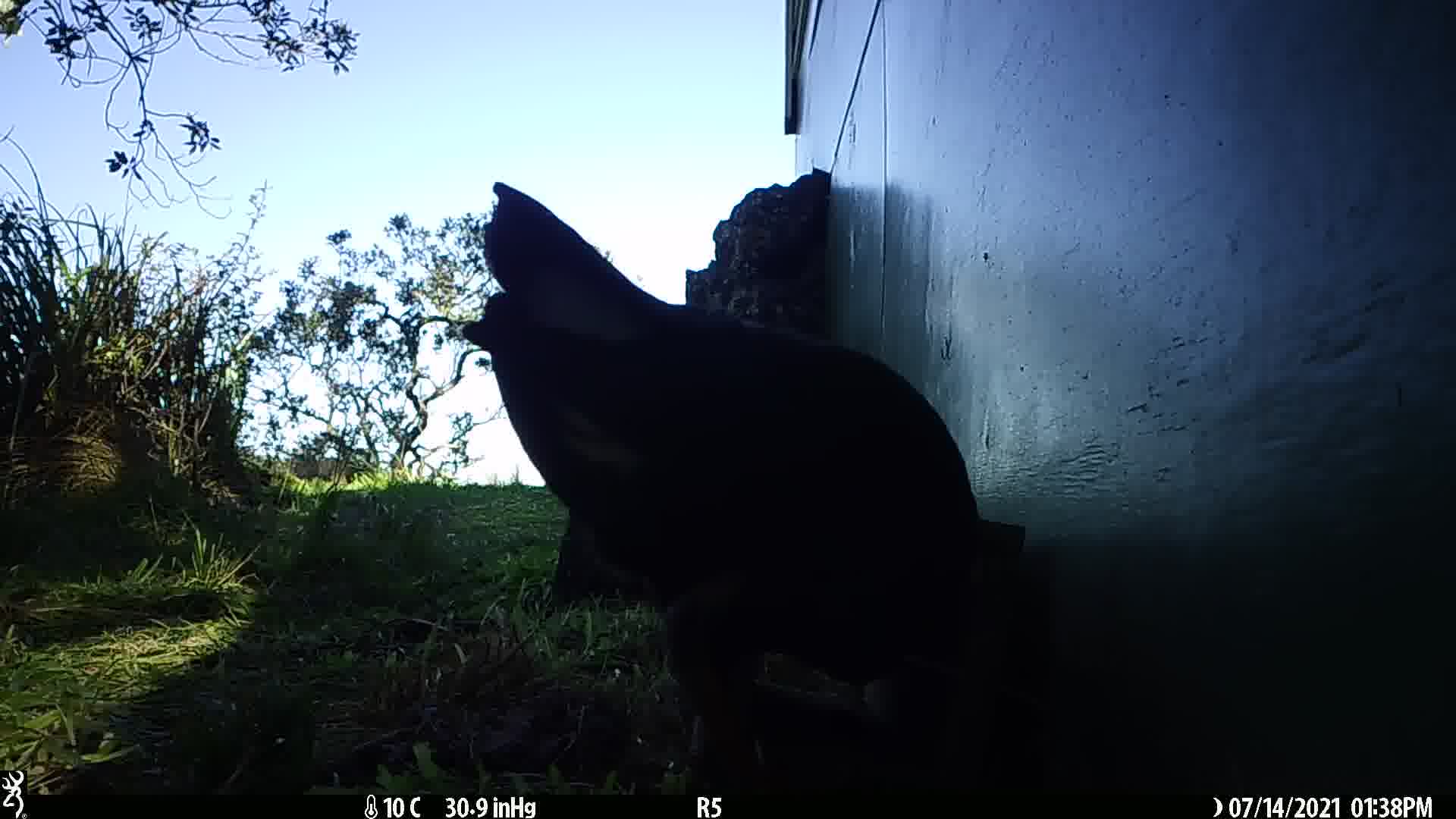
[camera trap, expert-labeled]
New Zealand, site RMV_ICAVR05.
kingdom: Animalia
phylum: Chordata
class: Aves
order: Gruiformes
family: Rallidae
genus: Porphyrio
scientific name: Porphyrio melanotus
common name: australasian swamphen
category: pukeko